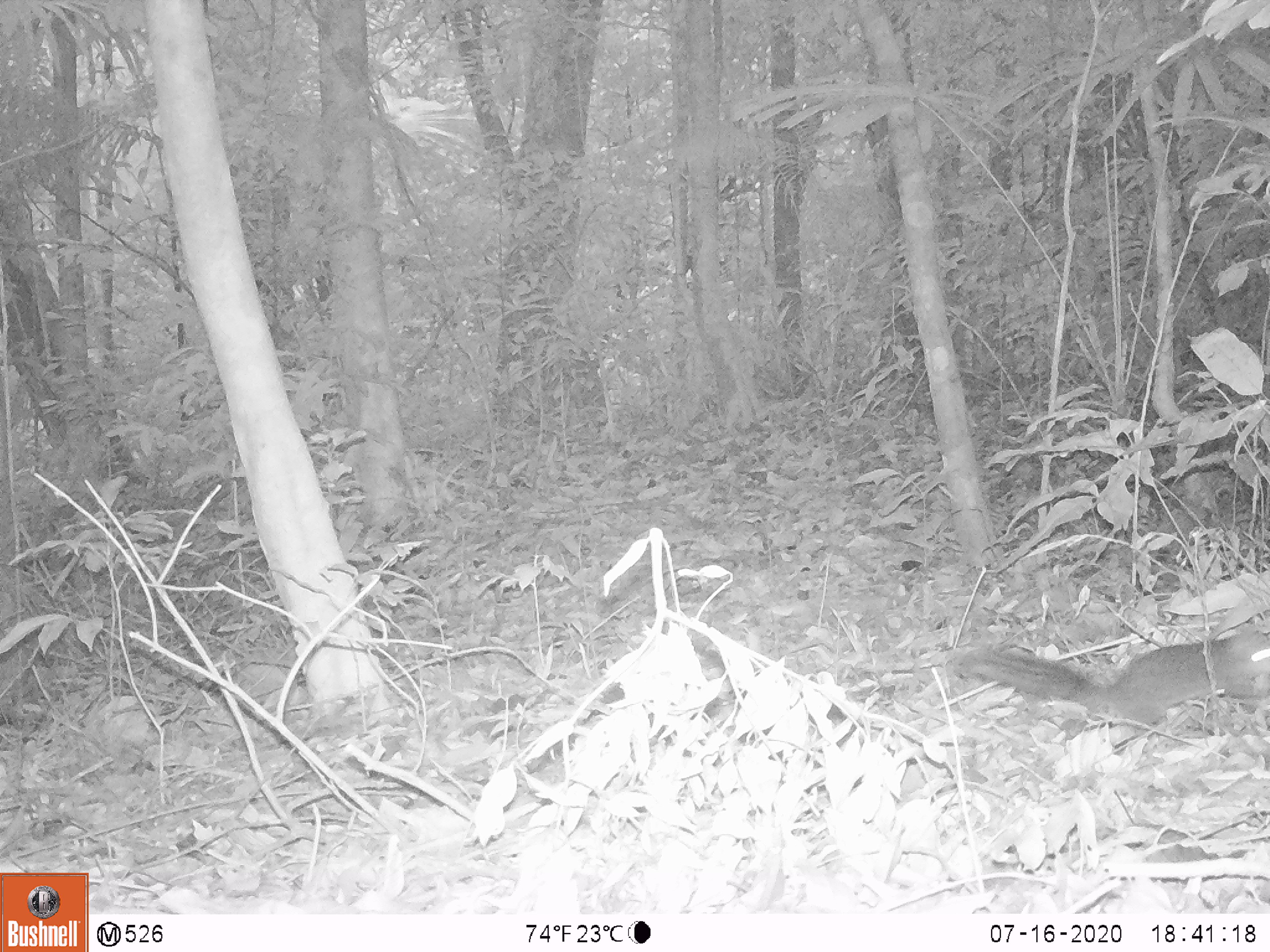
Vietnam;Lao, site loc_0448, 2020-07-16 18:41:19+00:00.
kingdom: Animalia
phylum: Chordata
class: Mammalia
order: Rodentia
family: Sciuridae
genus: Dremomys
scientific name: Dremomys rufigenis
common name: red-cheeked squirrel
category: red cheeked squirrel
Red cheeked squirrel (red-cheeked squirrel) (Dremomys rufigenis). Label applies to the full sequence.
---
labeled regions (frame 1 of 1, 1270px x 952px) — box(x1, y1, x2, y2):
red cheeked squirrel: box(952, 628, 1269, 756)